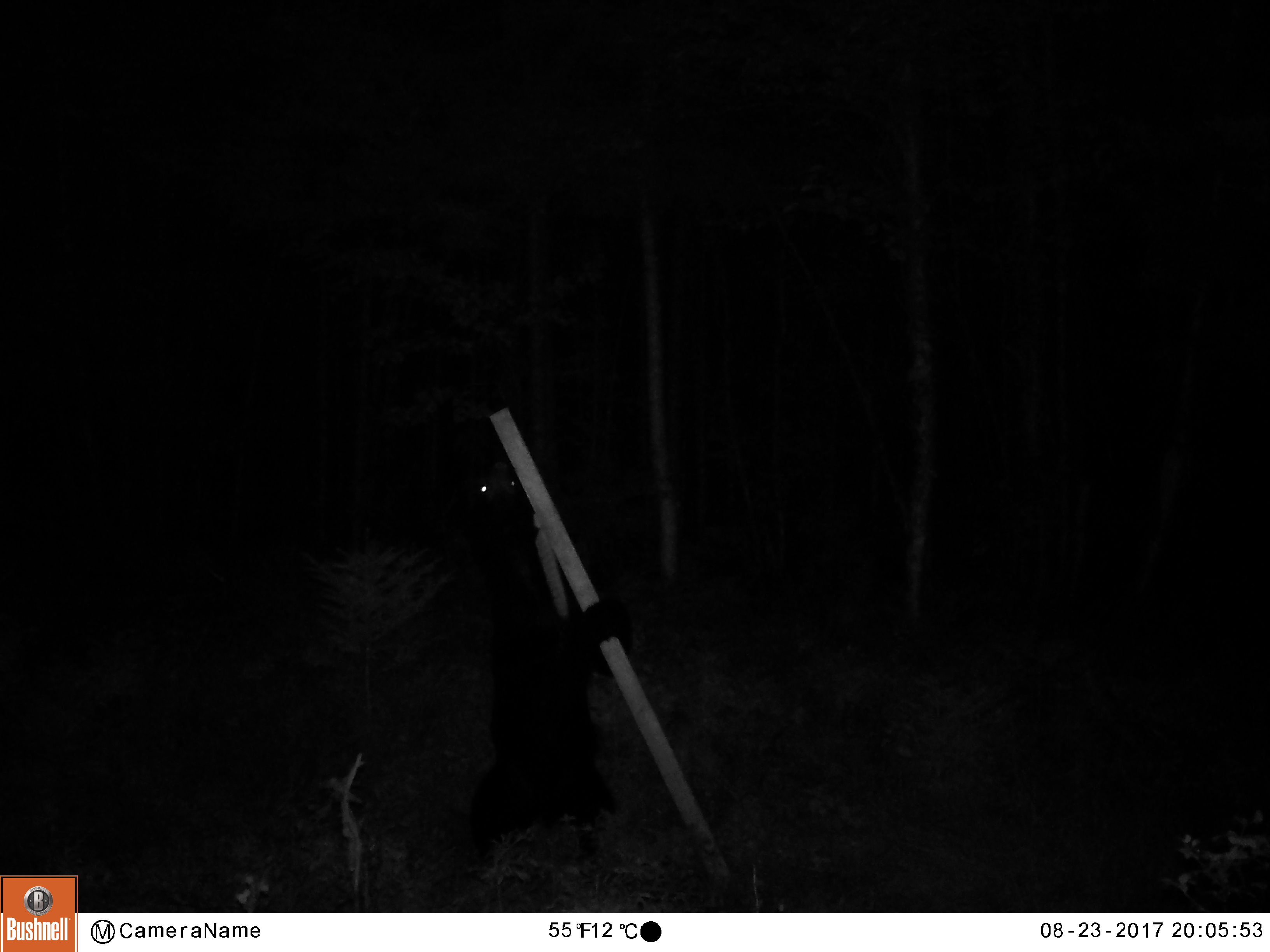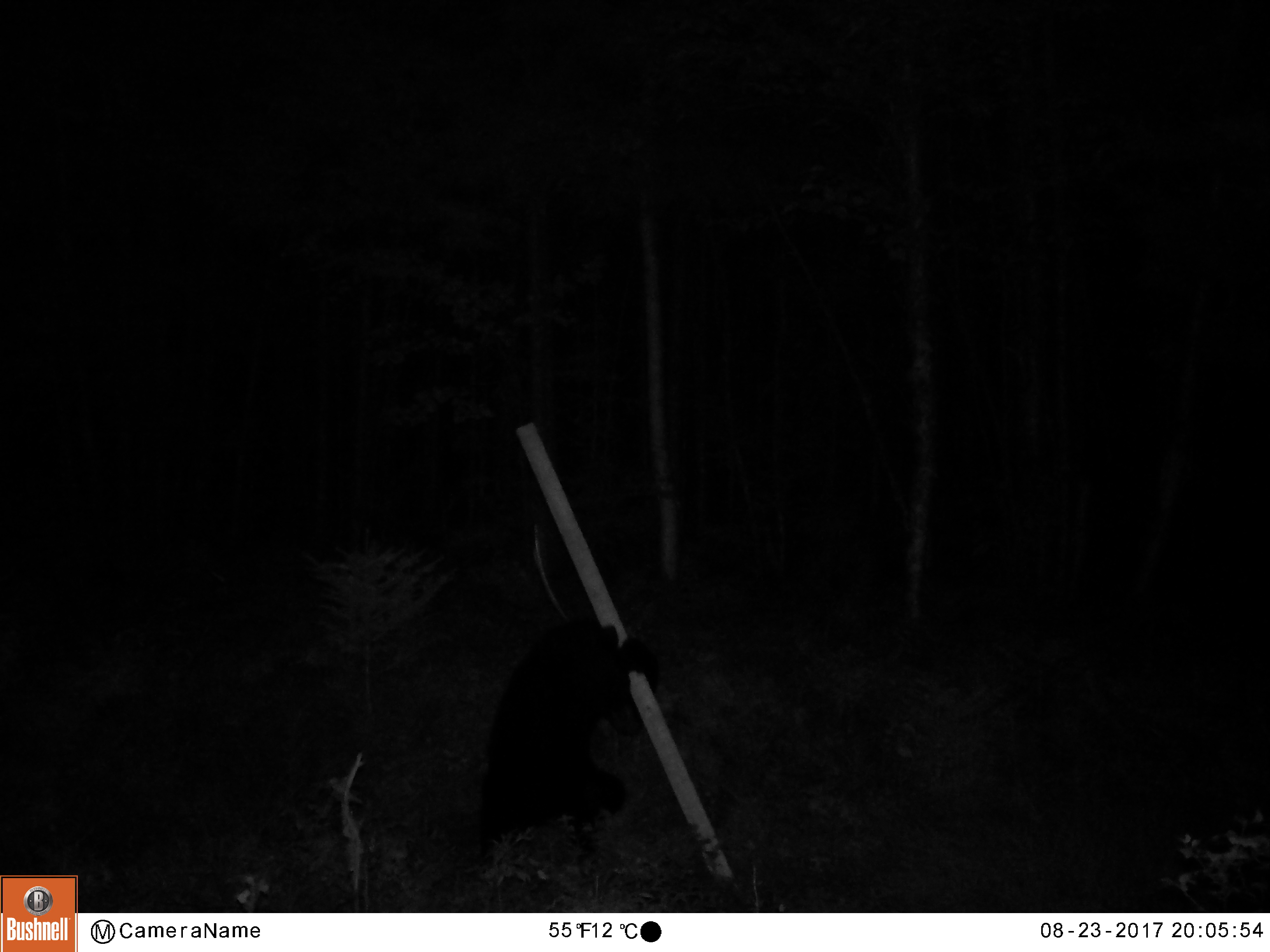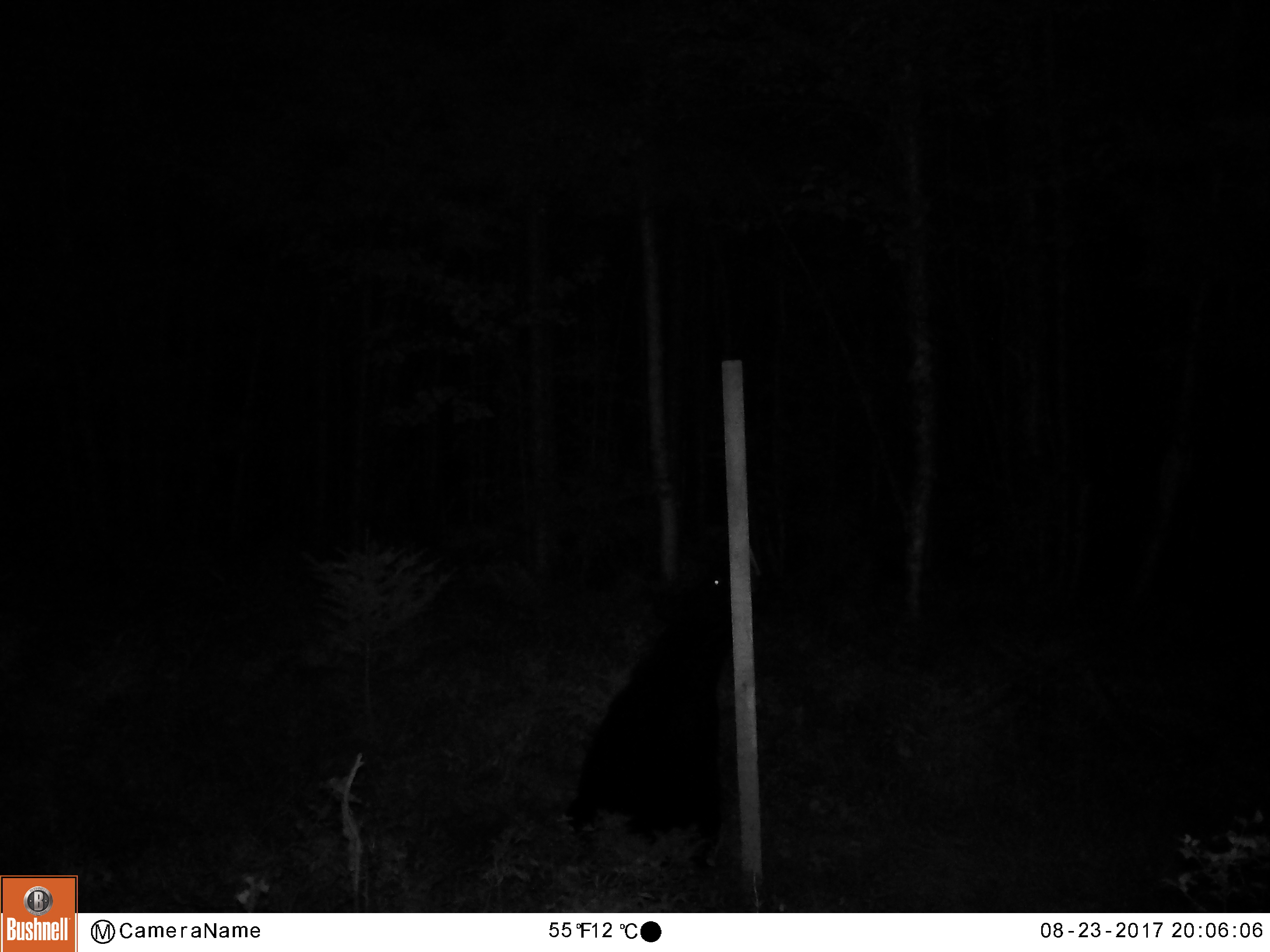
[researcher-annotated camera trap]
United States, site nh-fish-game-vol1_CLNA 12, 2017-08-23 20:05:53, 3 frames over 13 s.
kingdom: Animalia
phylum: Chordata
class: Mammalia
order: Carnivora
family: Ursidae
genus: Ursus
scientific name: Ursus americanus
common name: black bear